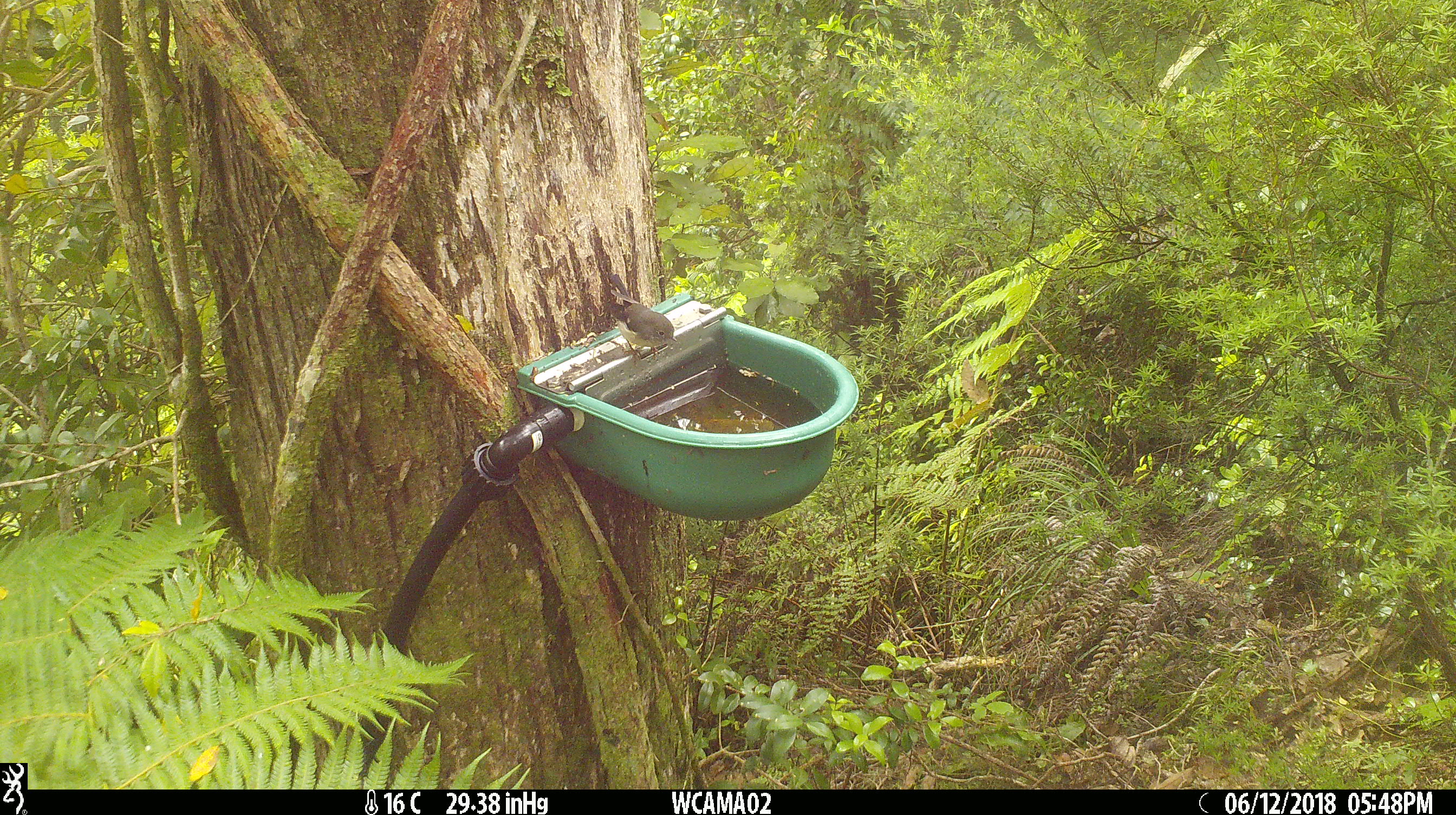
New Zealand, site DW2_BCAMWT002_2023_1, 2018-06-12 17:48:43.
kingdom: Animalia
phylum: Chordata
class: Aves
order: Passeriformes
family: Petroicidae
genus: Petroica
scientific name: Petroica macrocephala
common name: tomtit